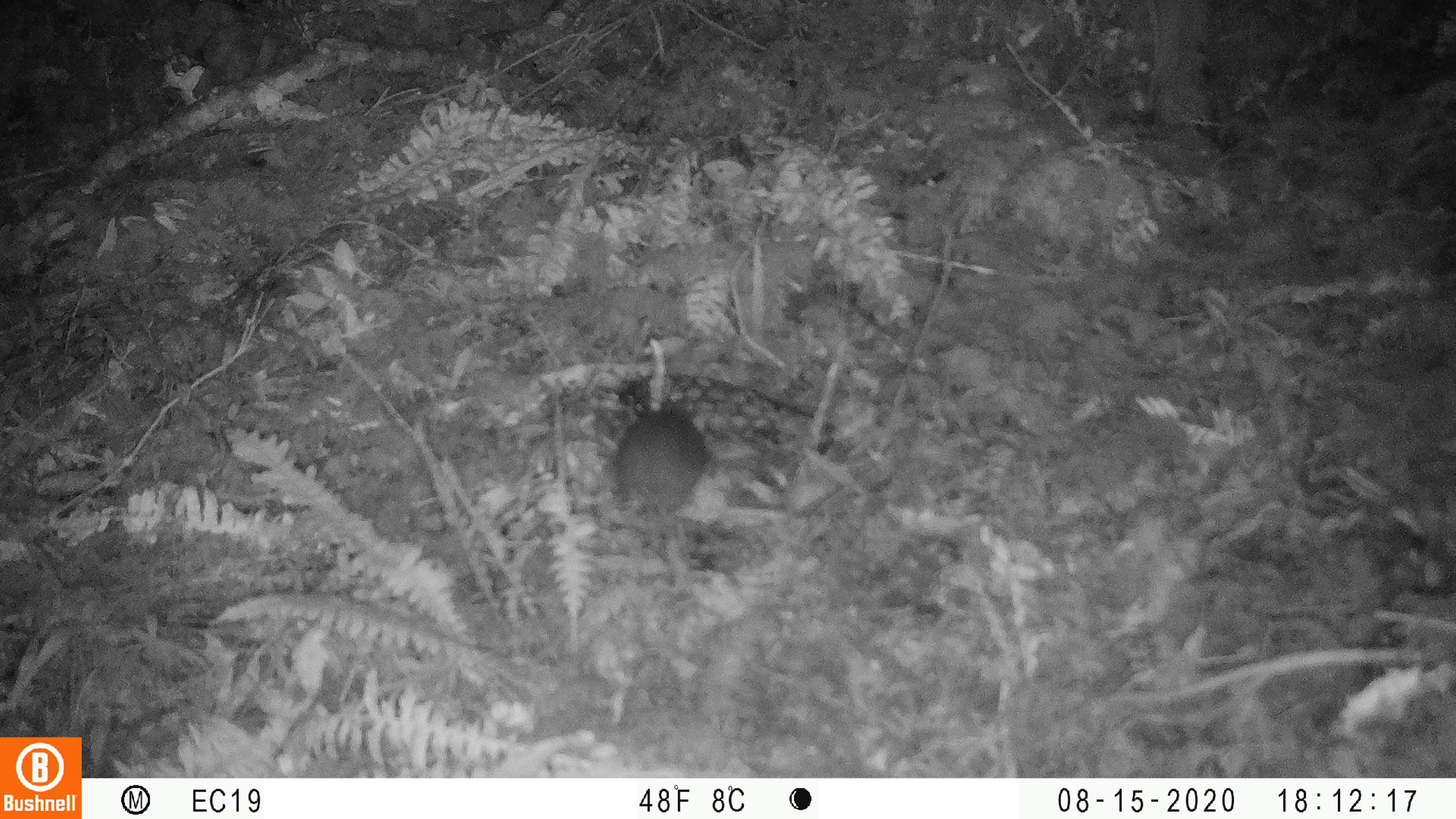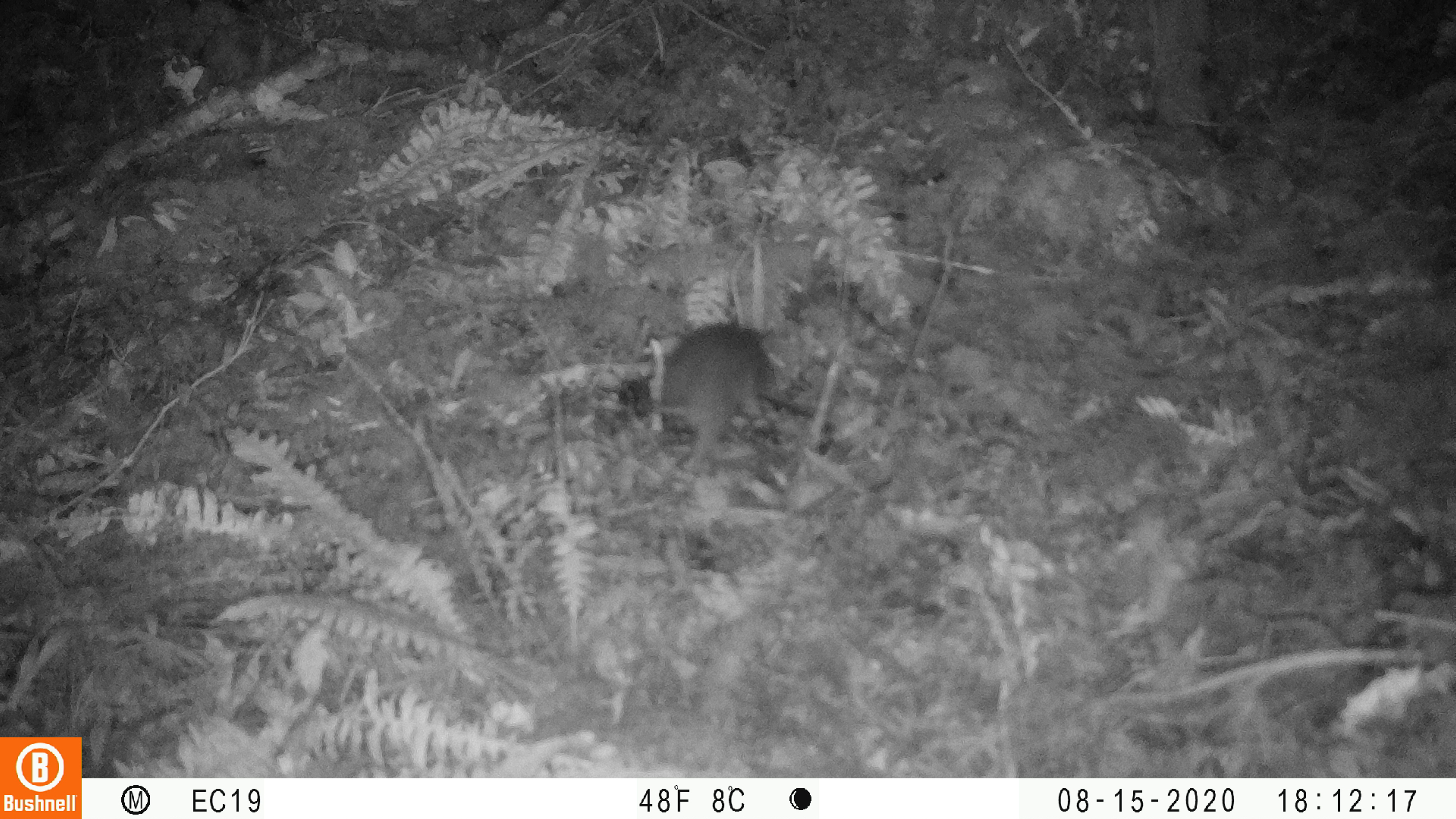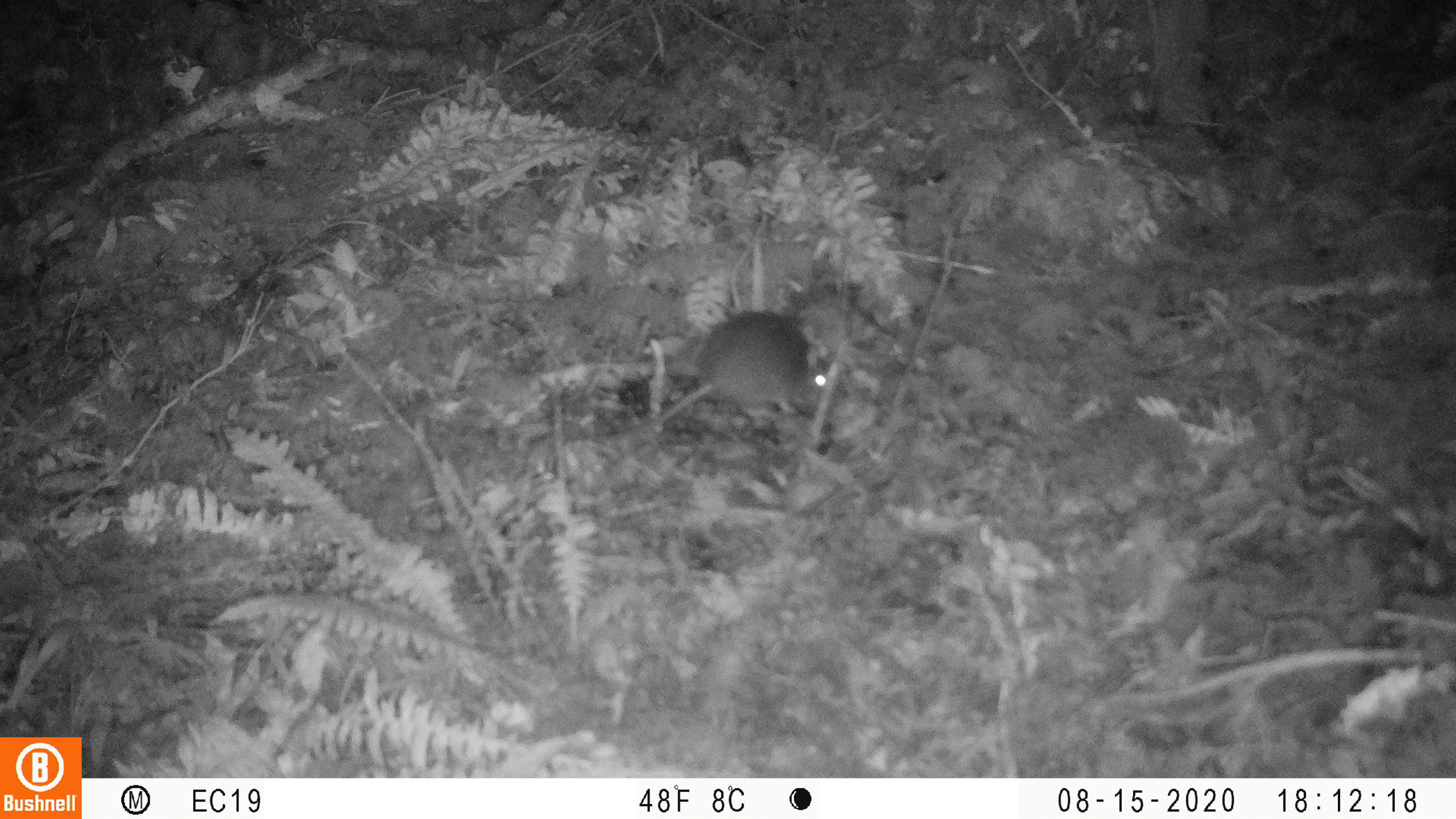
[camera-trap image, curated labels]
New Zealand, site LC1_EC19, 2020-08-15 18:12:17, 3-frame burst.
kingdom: Animalia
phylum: Chordata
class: Mammalia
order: Rodentia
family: Muridae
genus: Rattus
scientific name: Rattus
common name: rat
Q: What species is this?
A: Rat (Rattus).